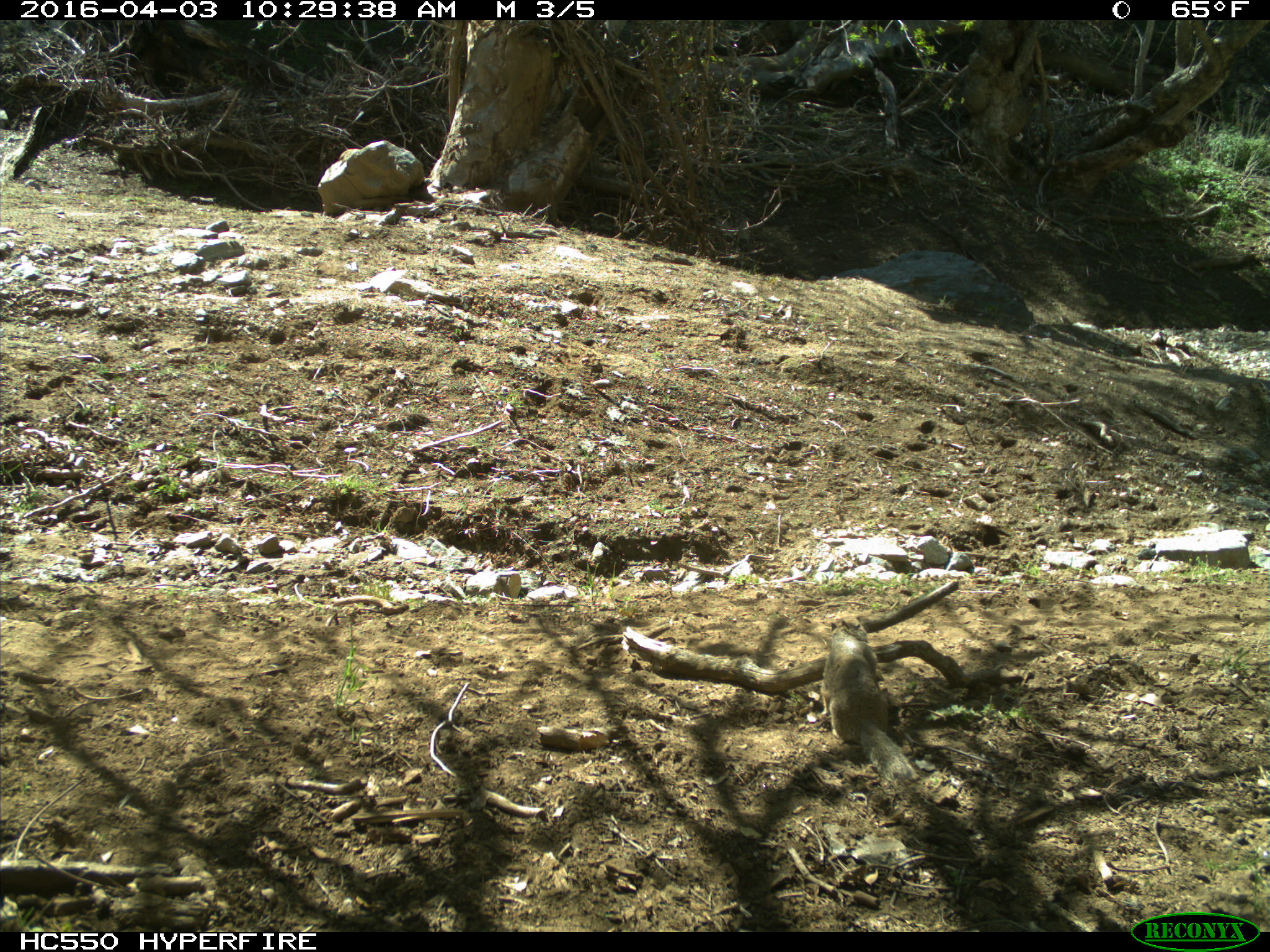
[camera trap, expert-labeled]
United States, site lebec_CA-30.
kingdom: Animalia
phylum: Chordata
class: Mammalia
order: Rodentia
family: Sciuridae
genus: Otospermophilus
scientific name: Otospermophilus beecheyi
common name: california ground squirrel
Otospermophilus beecheyi (california ground squirrel).